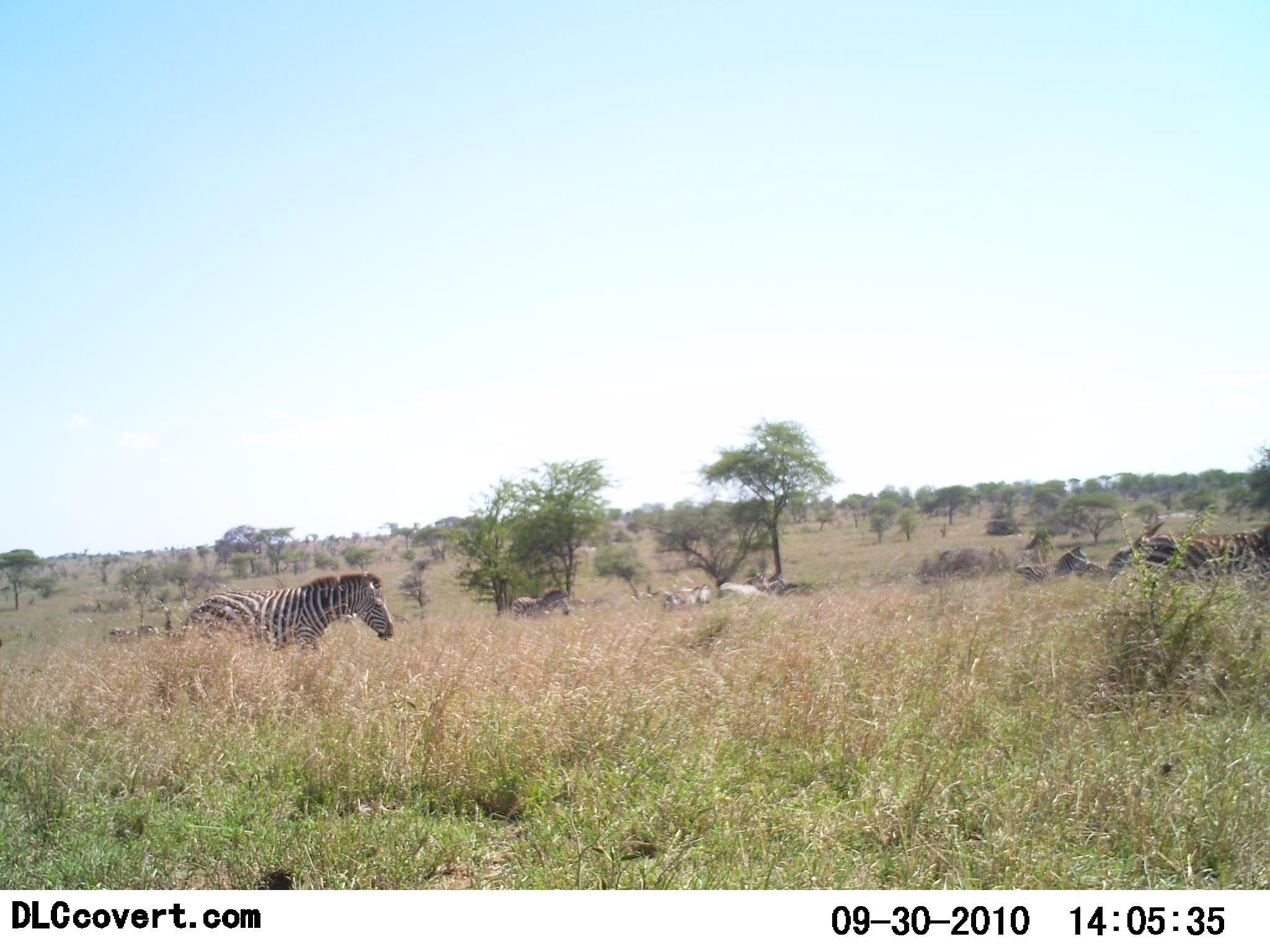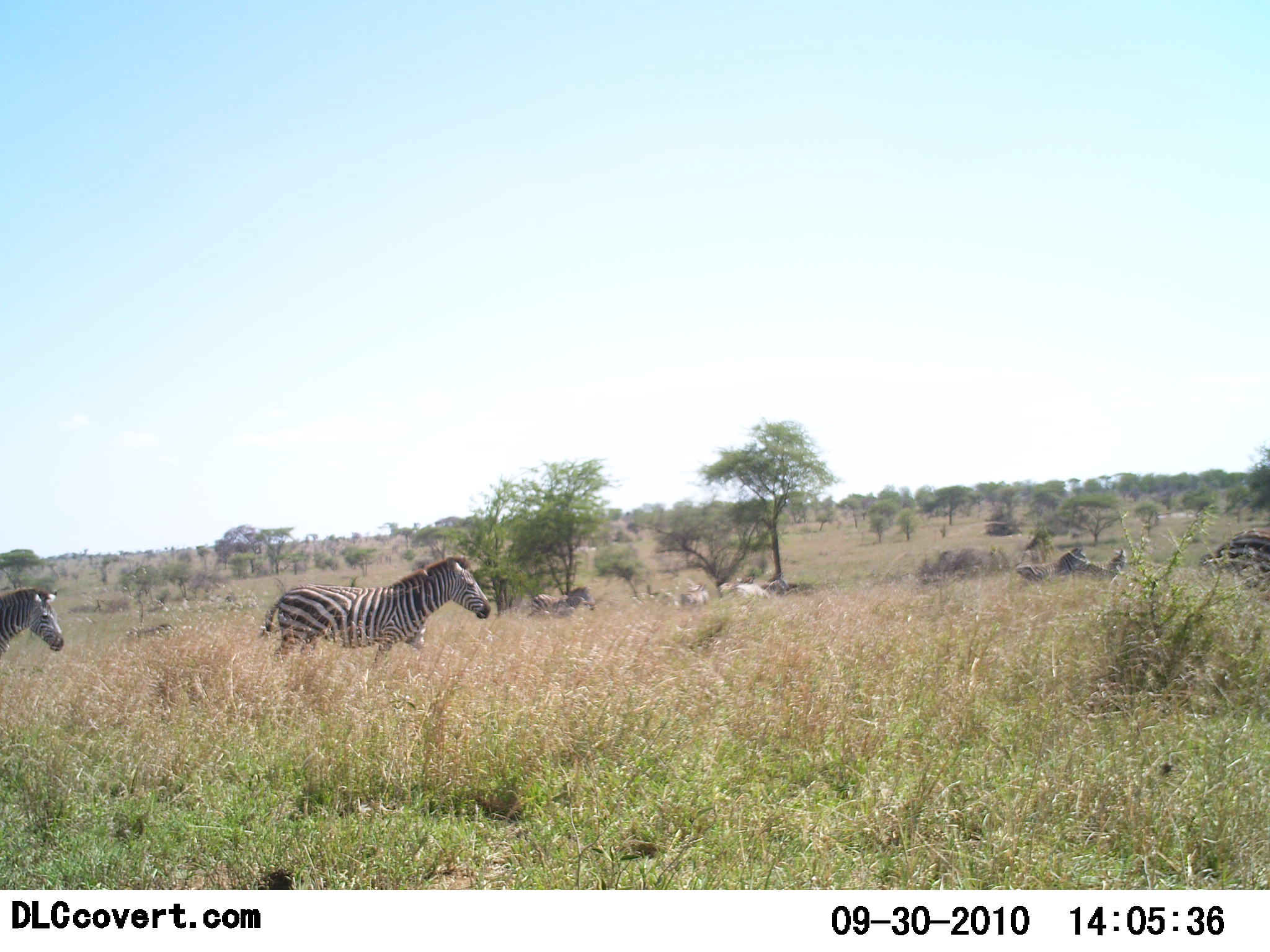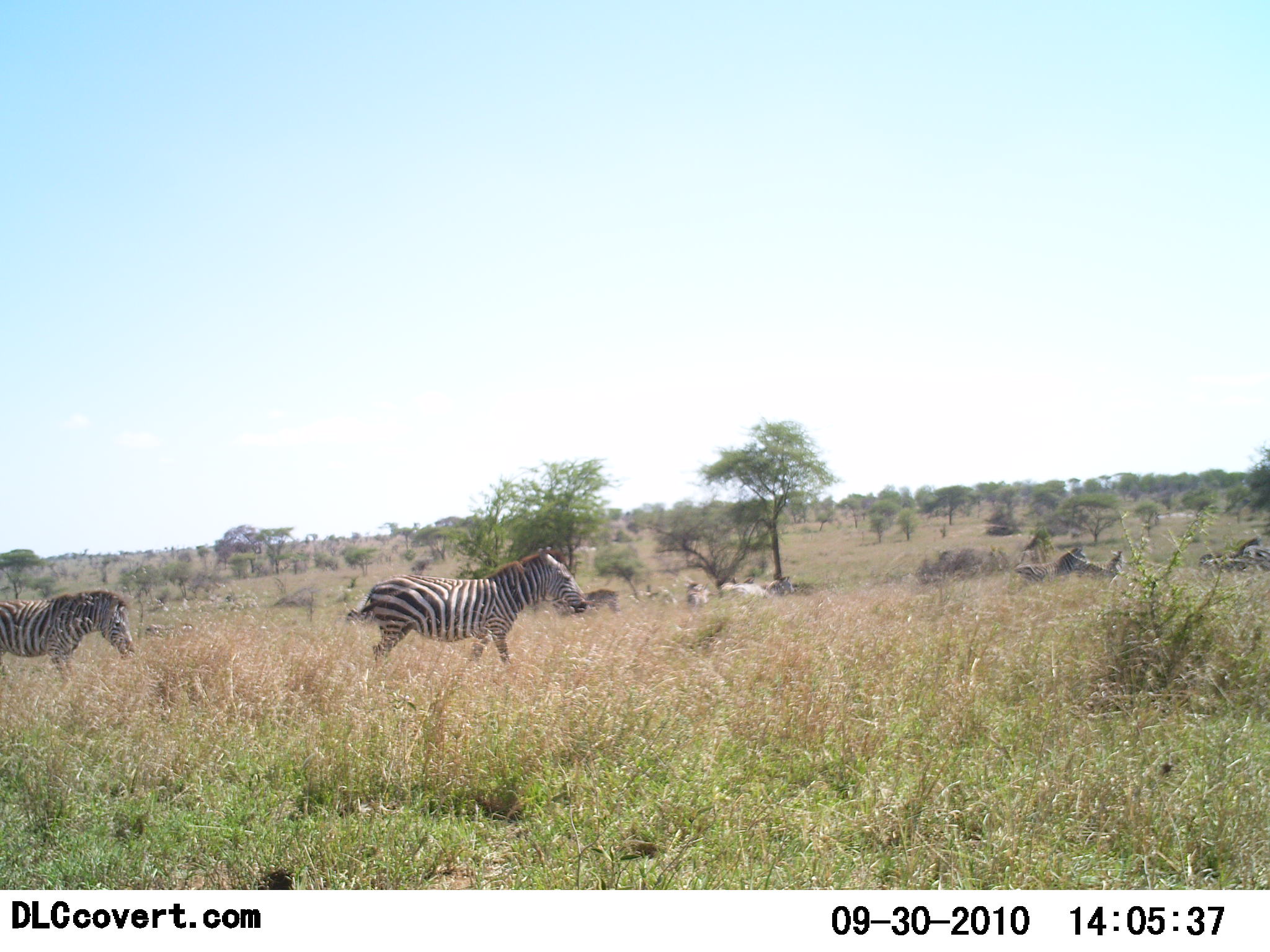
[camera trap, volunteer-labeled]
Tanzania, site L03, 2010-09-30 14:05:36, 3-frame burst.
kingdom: Animalia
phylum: Chordata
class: Mammalia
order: Perissodactyla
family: Equidae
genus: Equus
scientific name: Equus quagga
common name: plains zebra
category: zebra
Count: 8.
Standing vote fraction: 23%.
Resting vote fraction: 0%.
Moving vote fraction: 100%.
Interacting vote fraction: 0%.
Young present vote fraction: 0%.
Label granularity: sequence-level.